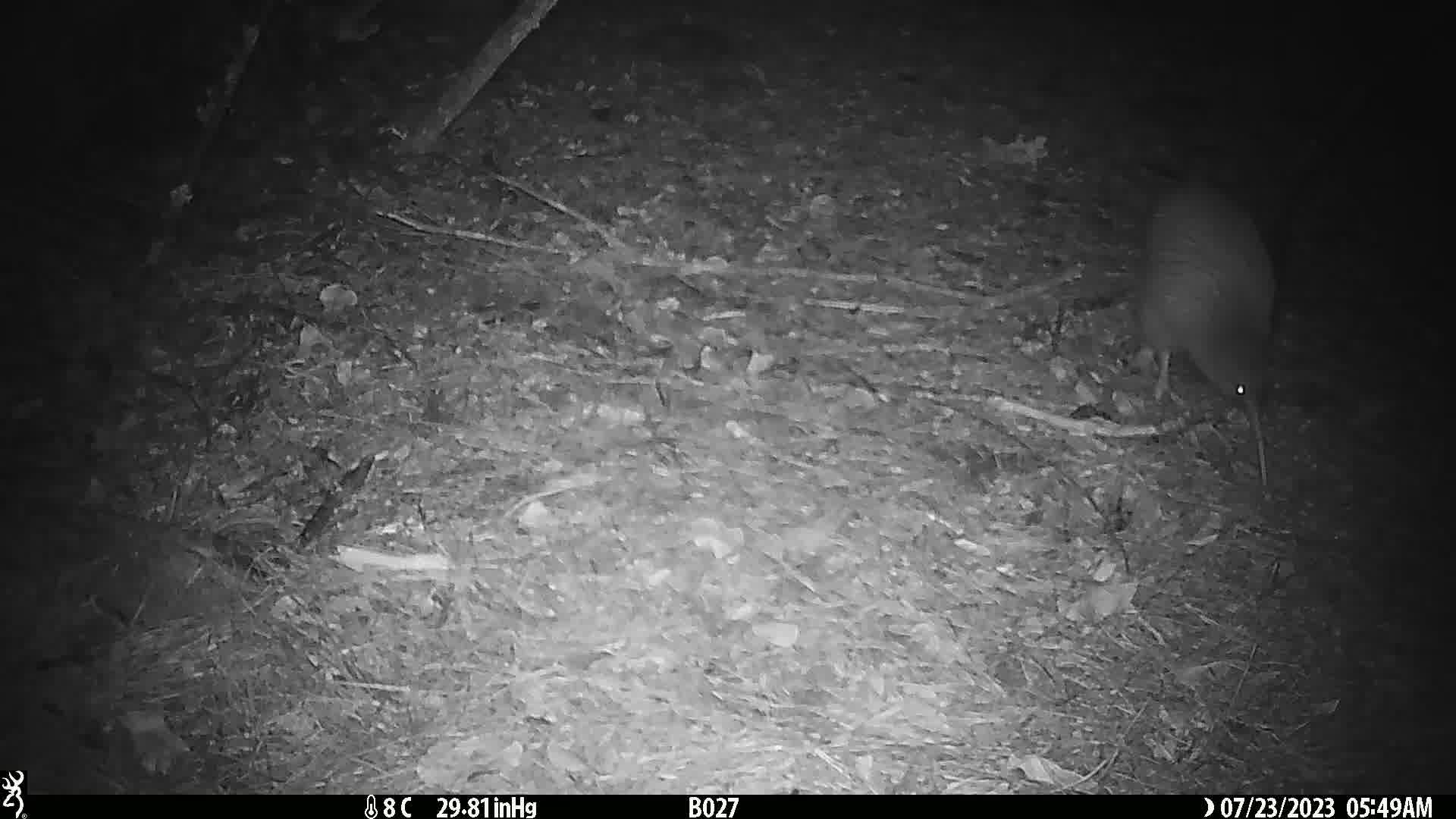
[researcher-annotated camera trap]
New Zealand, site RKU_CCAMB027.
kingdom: Animalia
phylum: Chordata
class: Aves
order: Apterygiformes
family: Apterygidae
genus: Apteryx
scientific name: Apteryx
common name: kiwi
Kiwi (Apteryx).